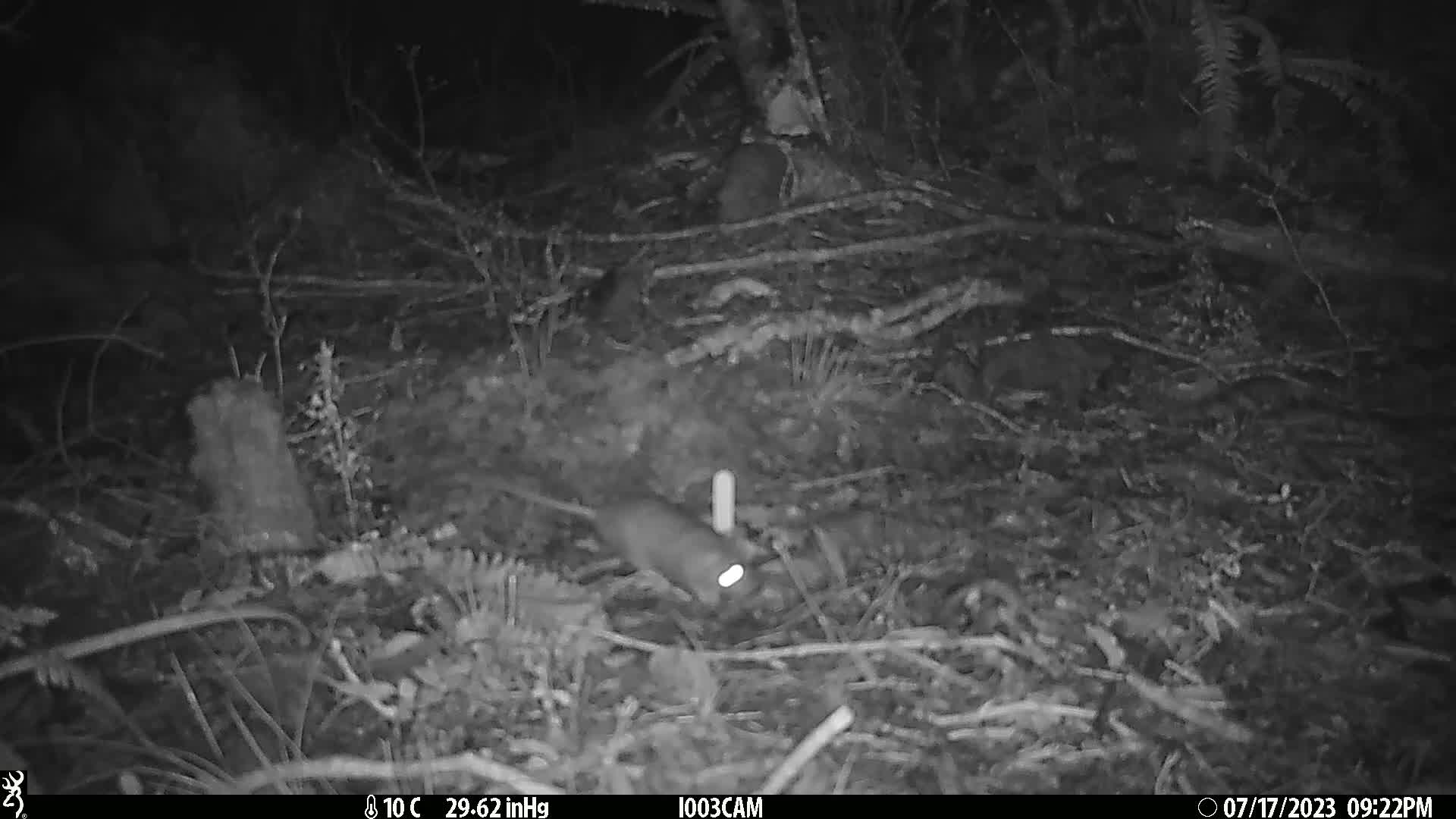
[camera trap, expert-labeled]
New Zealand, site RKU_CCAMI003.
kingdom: Animalia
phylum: Chordata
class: Mammalia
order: Rodentia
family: Muridae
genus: Rattus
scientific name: Rattus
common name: rat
Rat (Rattus).